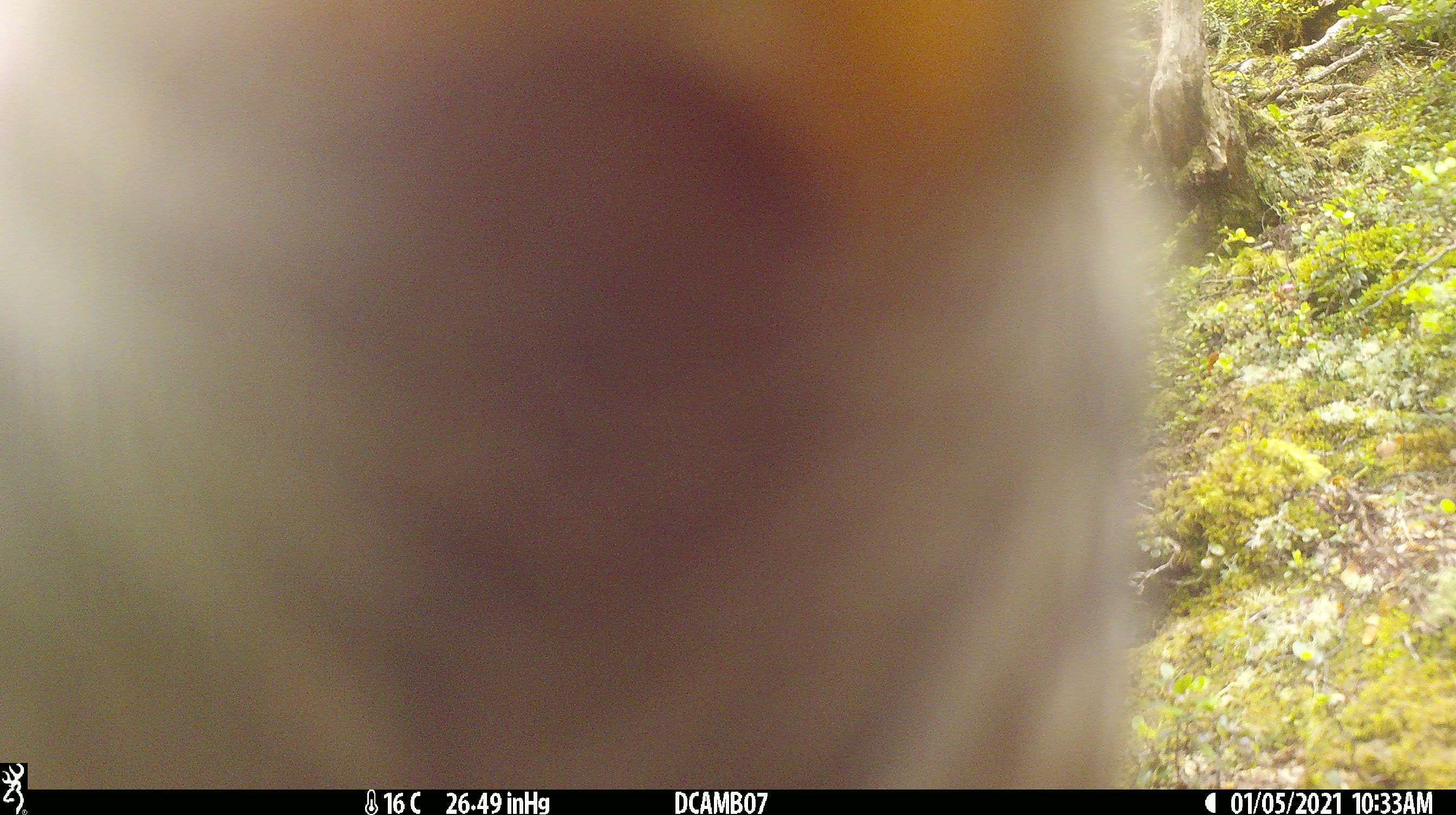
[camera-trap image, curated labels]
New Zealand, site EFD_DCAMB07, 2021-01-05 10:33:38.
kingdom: Animalia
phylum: Chordata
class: Aves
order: Psittaciformes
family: Strigopidae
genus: Nestor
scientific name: Nestor notabilis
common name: kea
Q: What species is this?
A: Kea (Nestor notabilis).